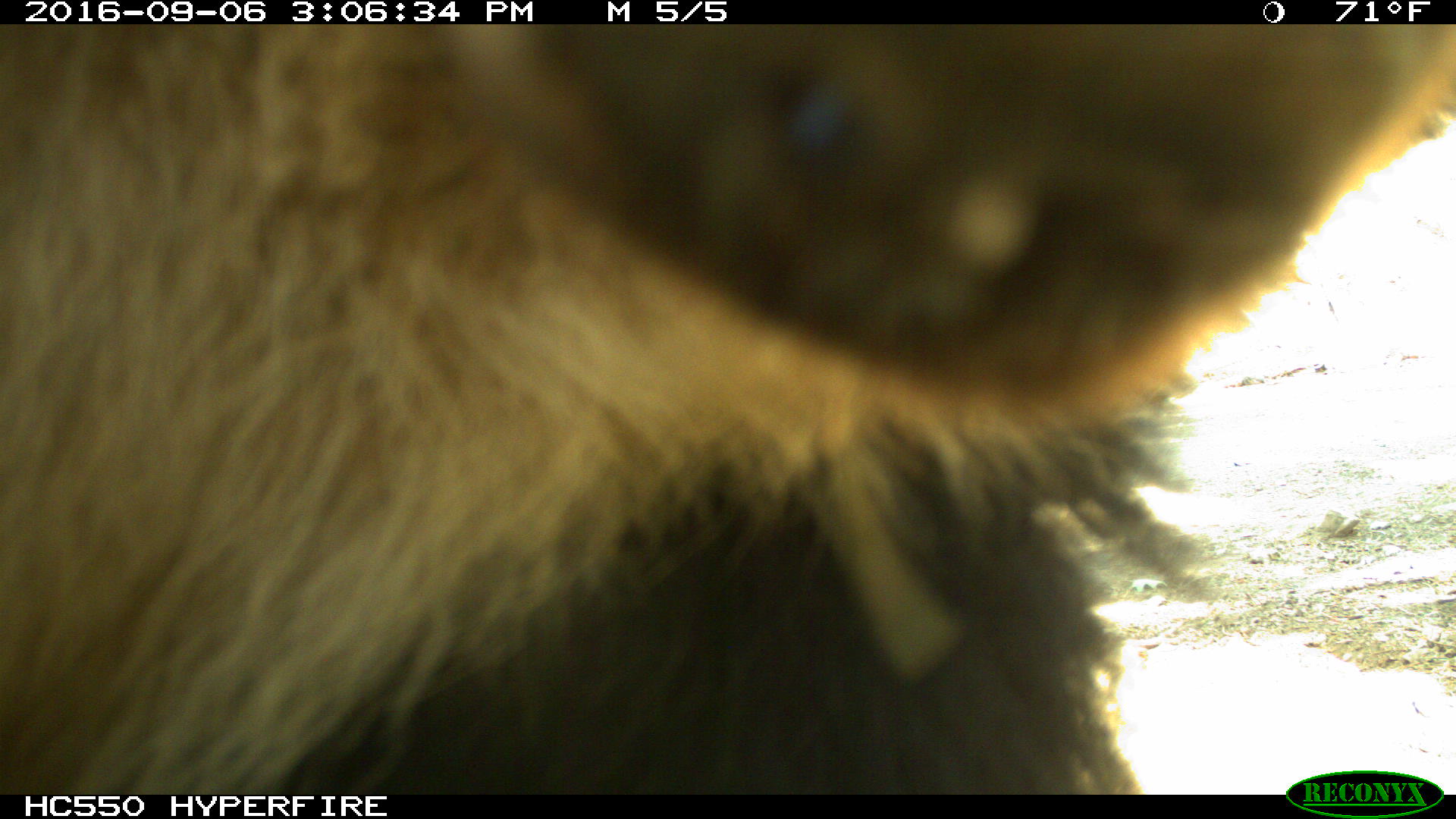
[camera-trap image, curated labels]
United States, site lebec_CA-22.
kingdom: Animalia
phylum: Chordata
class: Mammalia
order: Carnivora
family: Ursidae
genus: Ursus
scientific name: Ursus americanus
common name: american black bear